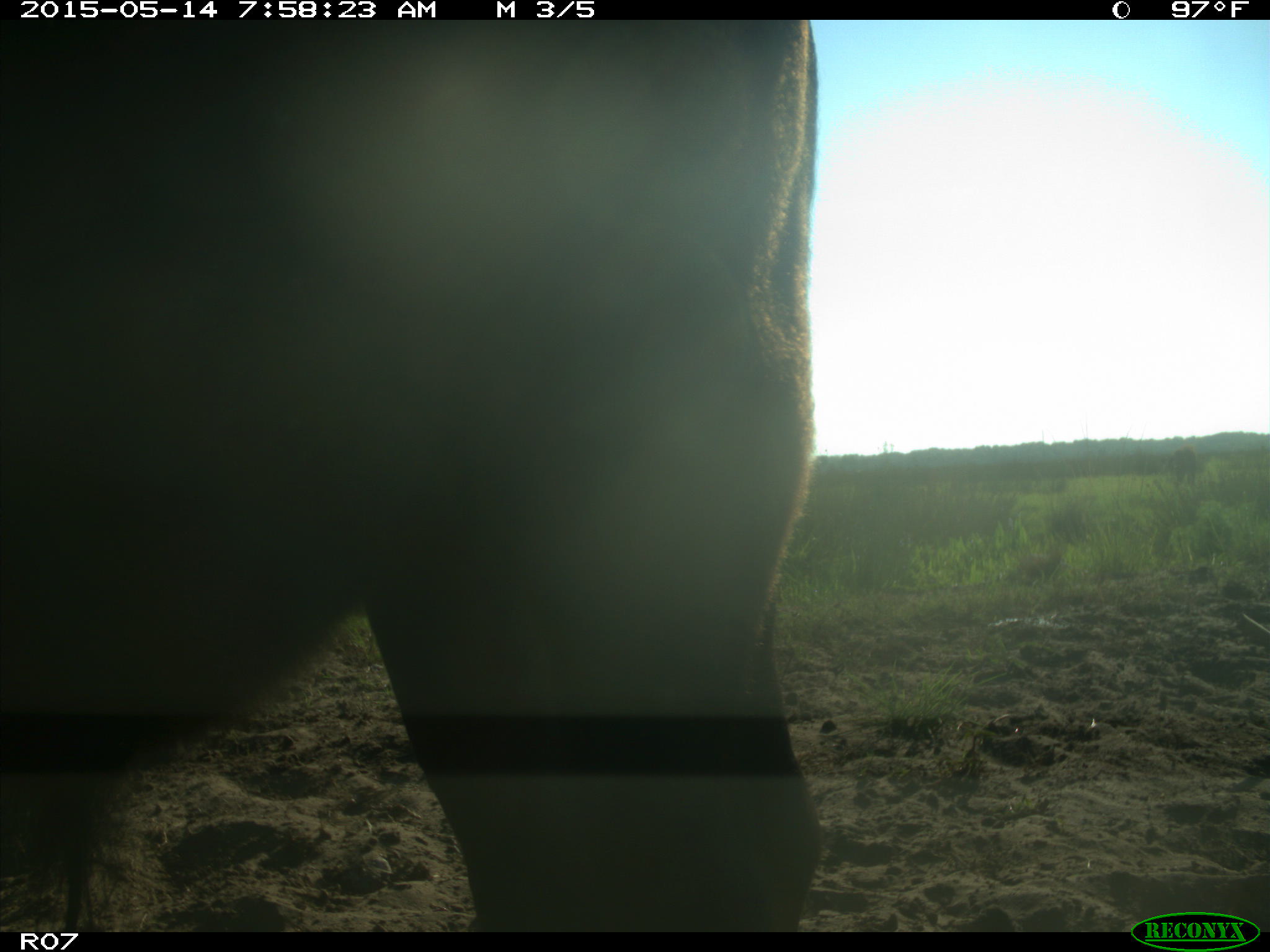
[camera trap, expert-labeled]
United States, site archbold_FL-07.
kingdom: Animalia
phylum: Chordata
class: Mammalia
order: Artiodactyla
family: Bovidae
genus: Bos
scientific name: Bos taurus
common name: domestic cow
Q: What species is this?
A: Bos taurus (domestic cow).